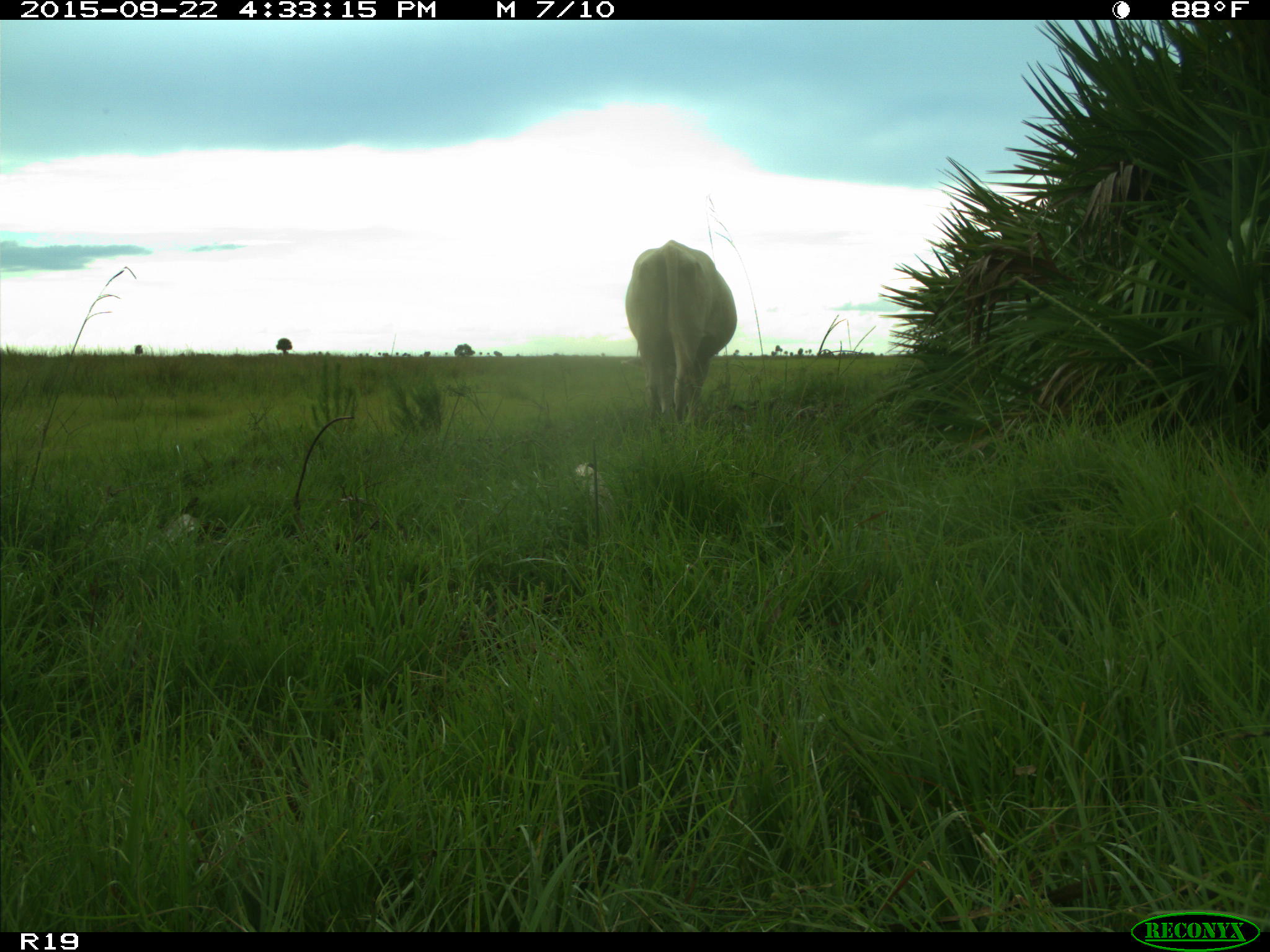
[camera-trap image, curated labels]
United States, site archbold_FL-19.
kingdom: Animalia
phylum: Chordata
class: Mammalia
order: Artiodactyla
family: Bovidae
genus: Bos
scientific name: Bos taurus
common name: domestic cow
Bos taurus (domestic cow).